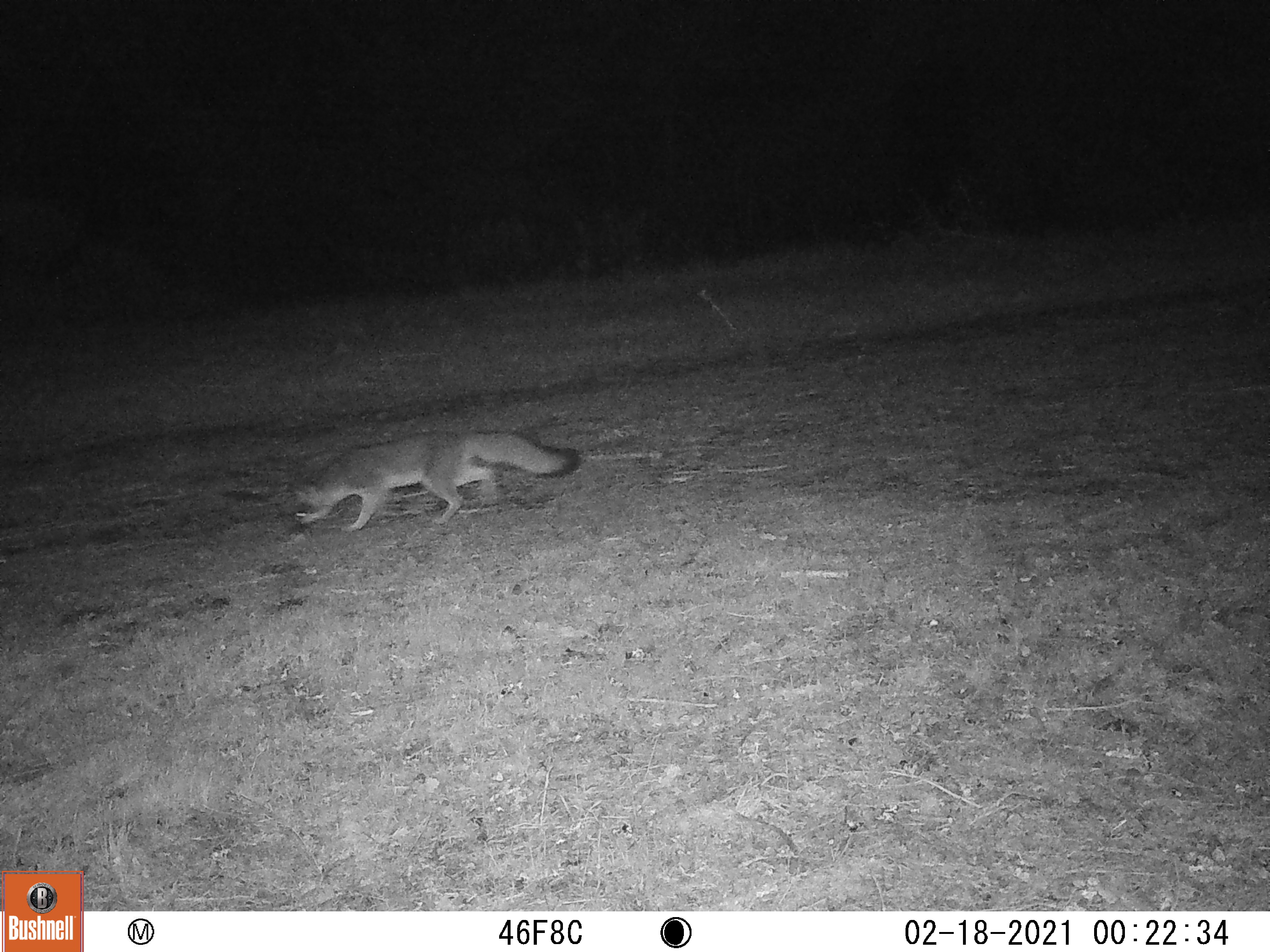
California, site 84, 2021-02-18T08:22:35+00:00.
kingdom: Animalia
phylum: Chordata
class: Mammalia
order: Carnivora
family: Canidae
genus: Urocyon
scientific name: Urocyon cinereoargenteus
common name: gray fox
Gray fox (Urocyon cinereoargenteus).